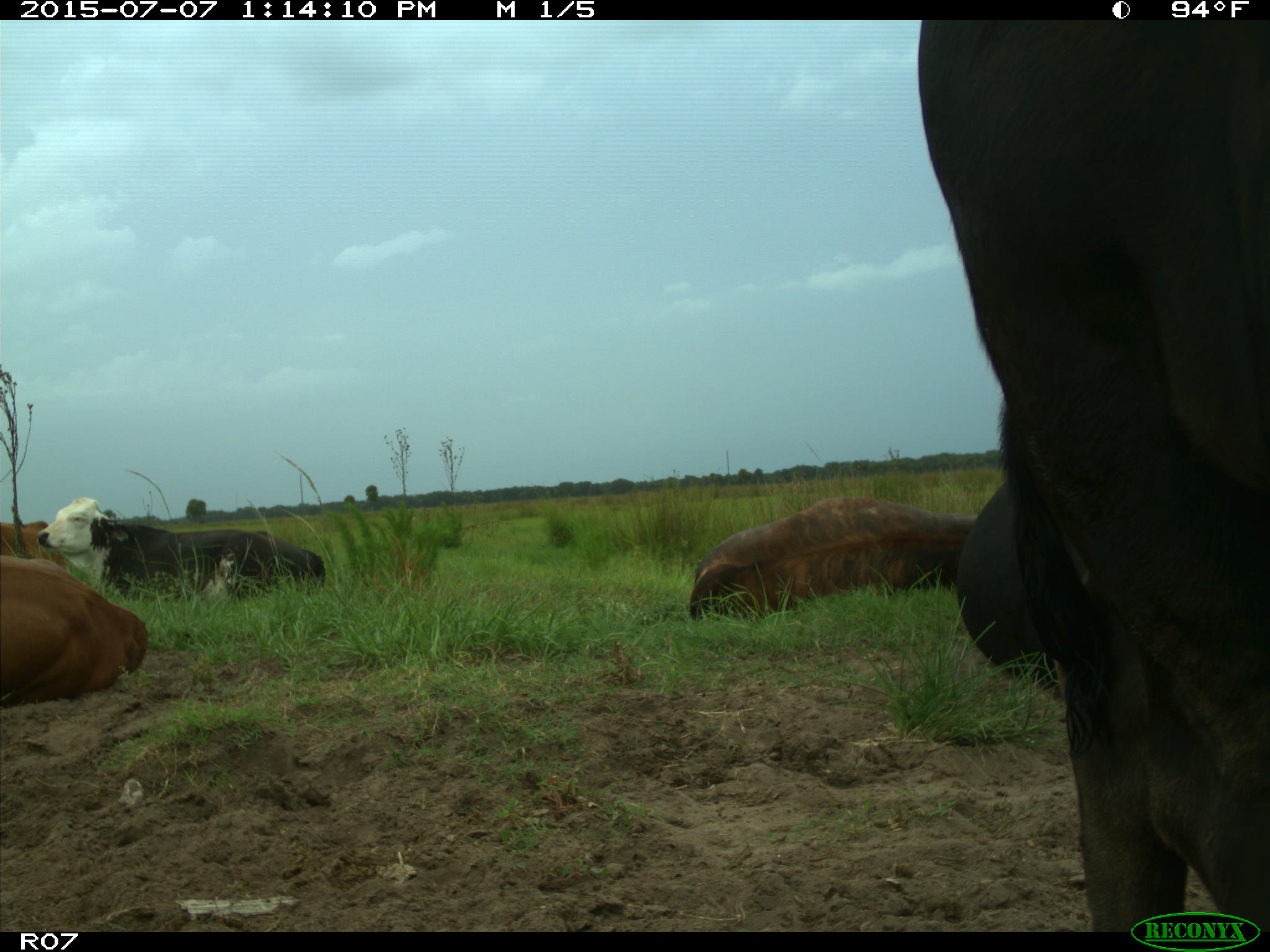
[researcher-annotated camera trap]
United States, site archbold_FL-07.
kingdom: Animalia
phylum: Chordata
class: Mammalia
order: Artiodactyla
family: Bovidae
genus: Bos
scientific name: Bos taurus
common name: domestic cow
Bos taurus (domestic cow).